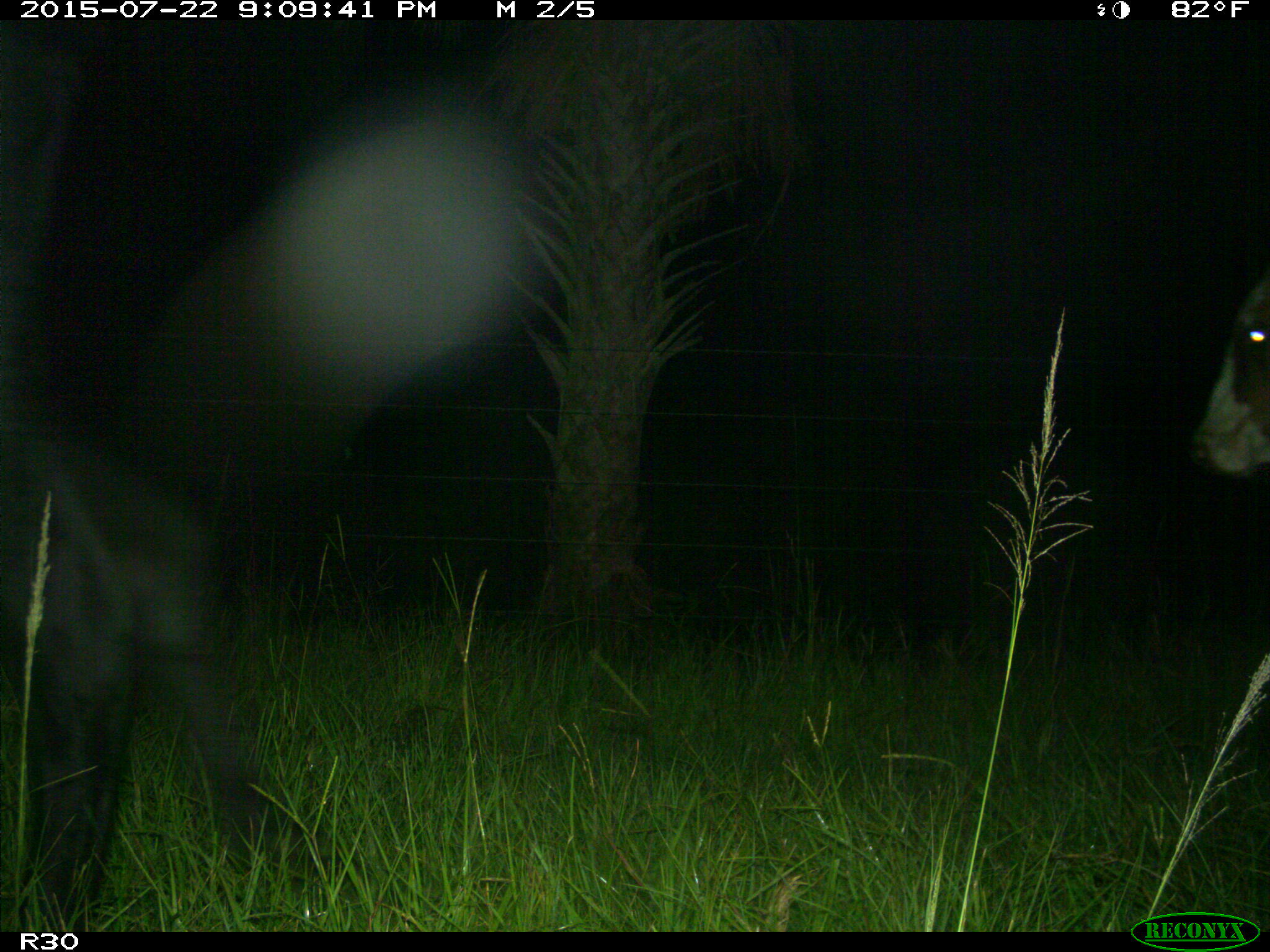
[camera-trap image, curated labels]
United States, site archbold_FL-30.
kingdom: Animalia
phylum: Chordata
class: Mammalia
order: Artiodactyla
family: Bovidae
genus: Bos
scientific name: Bos taurus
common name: domestic cow